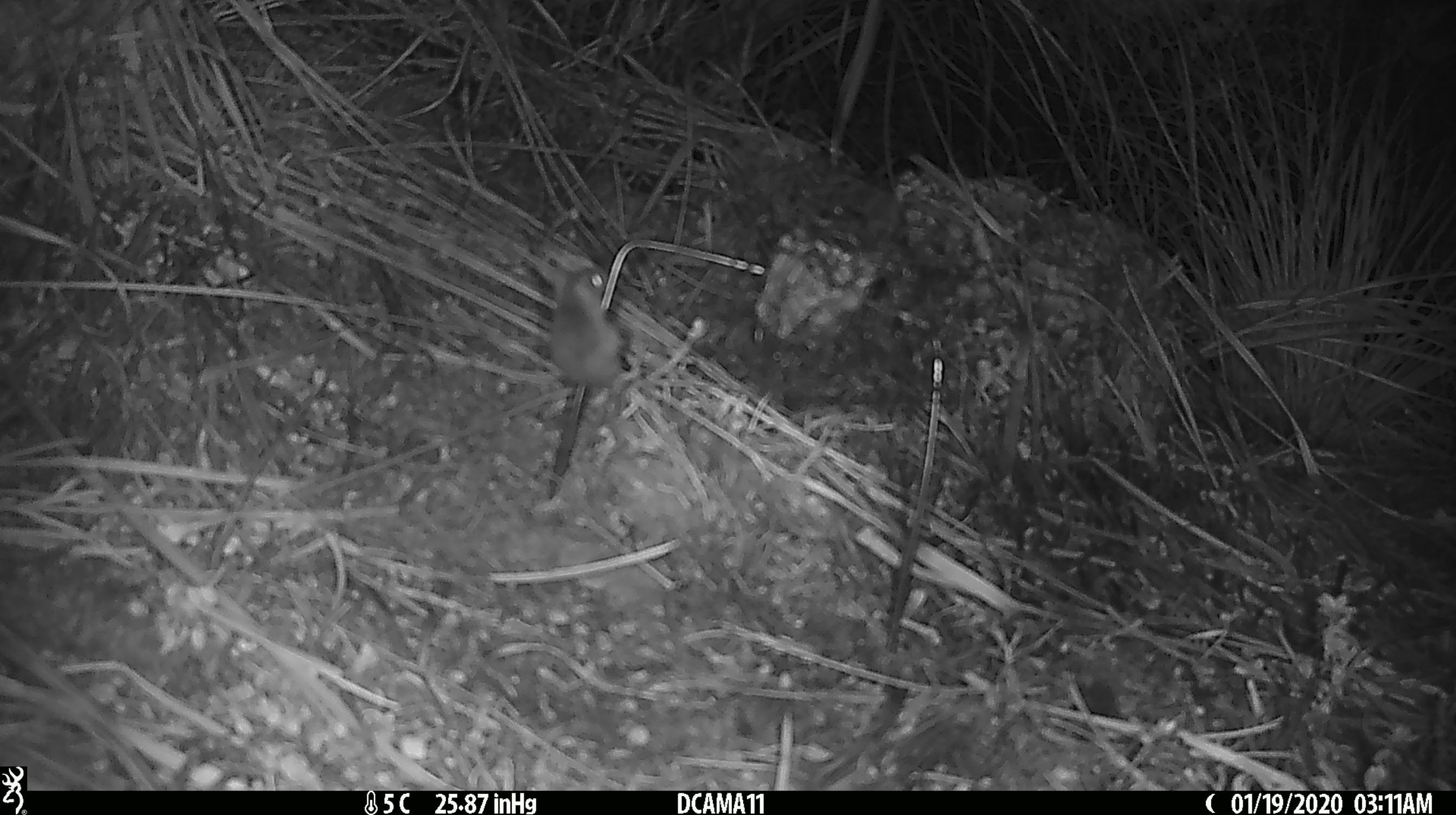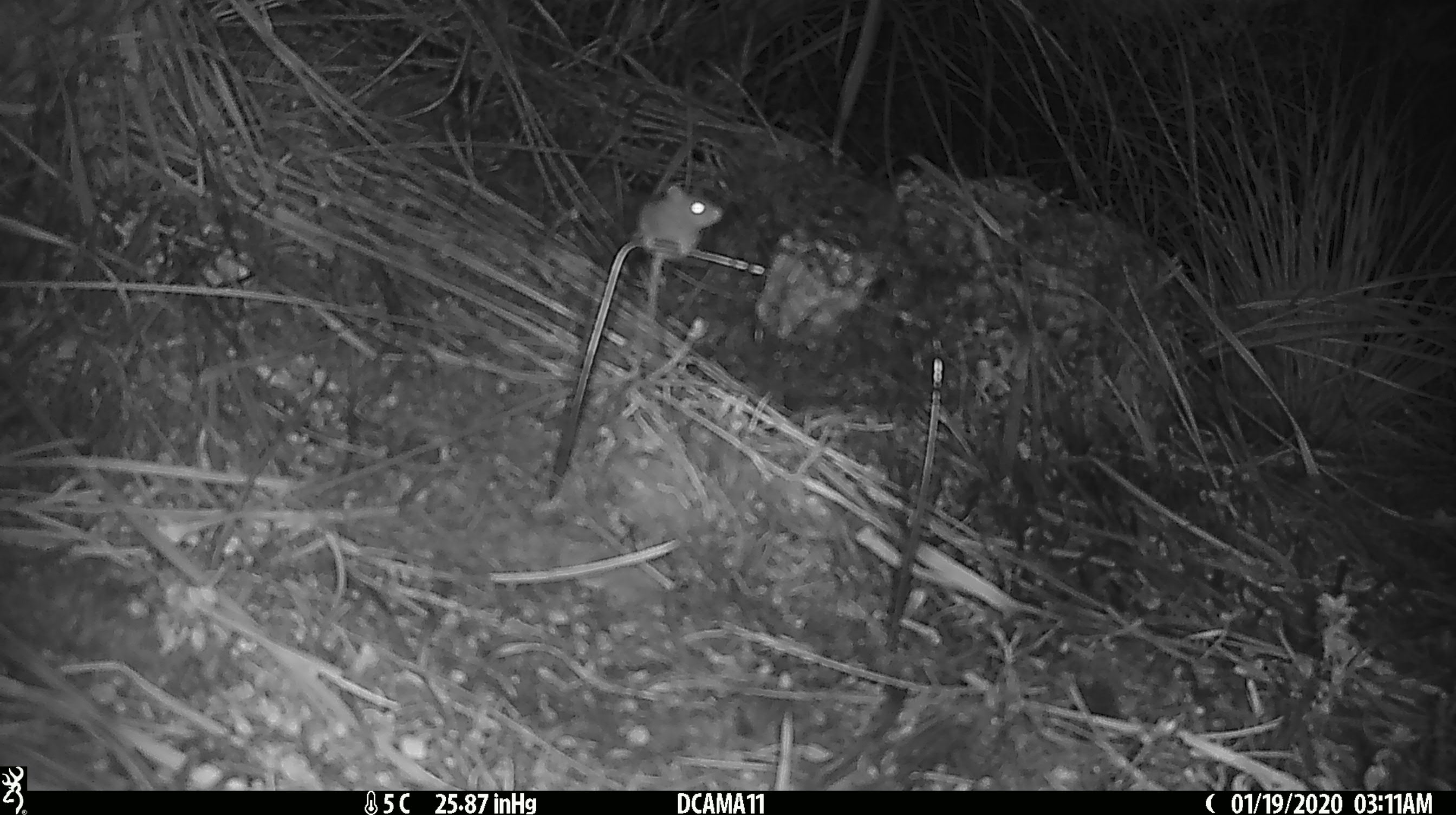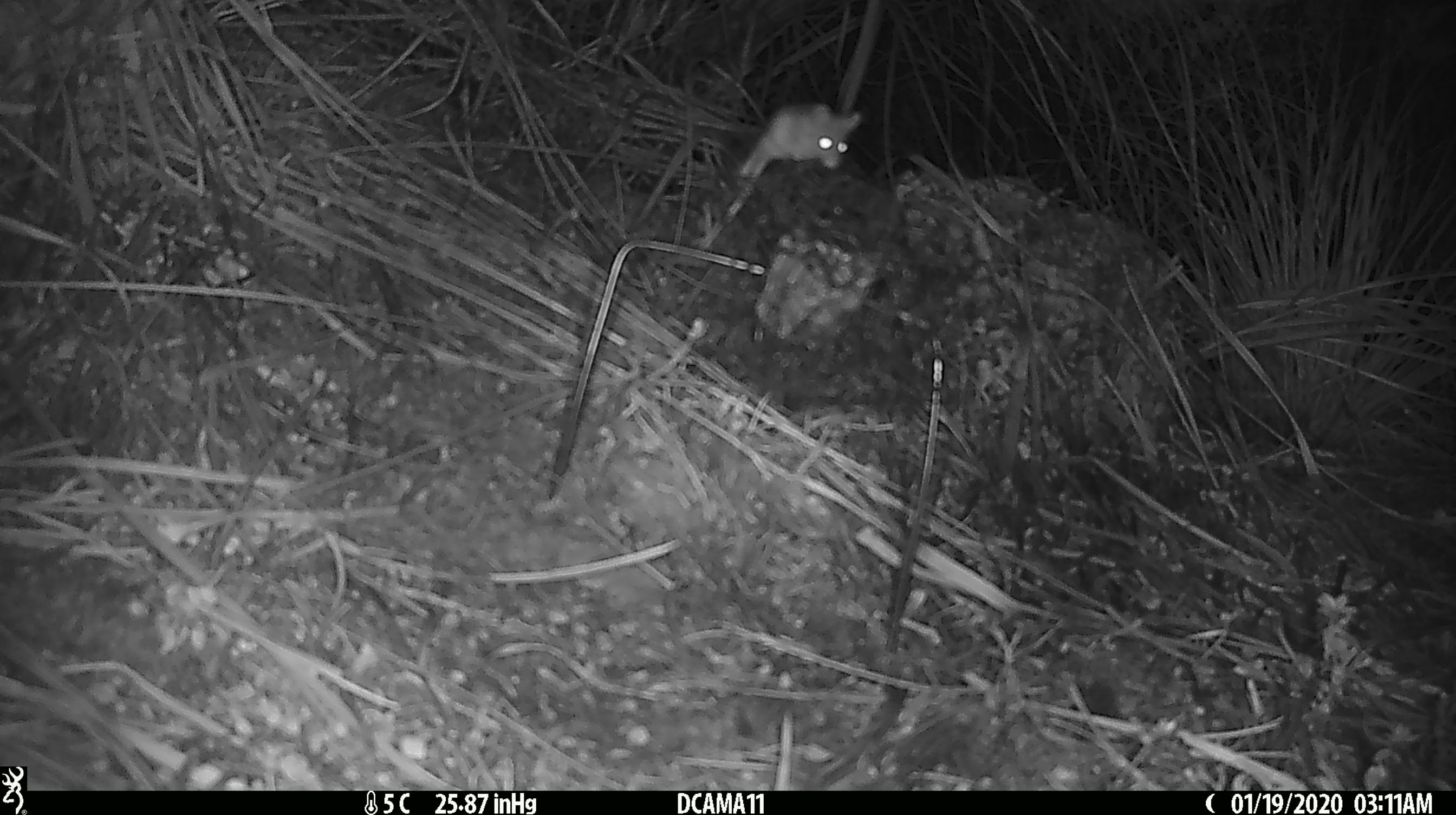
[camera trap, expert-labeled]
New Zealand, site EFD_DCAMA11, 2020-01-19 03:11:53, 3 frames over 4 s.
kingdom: Animalia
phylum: Chordata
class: Mammalia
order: Rodentia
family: Muridae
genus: Mus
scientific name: Mus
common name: mouse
Mouse (Mus).